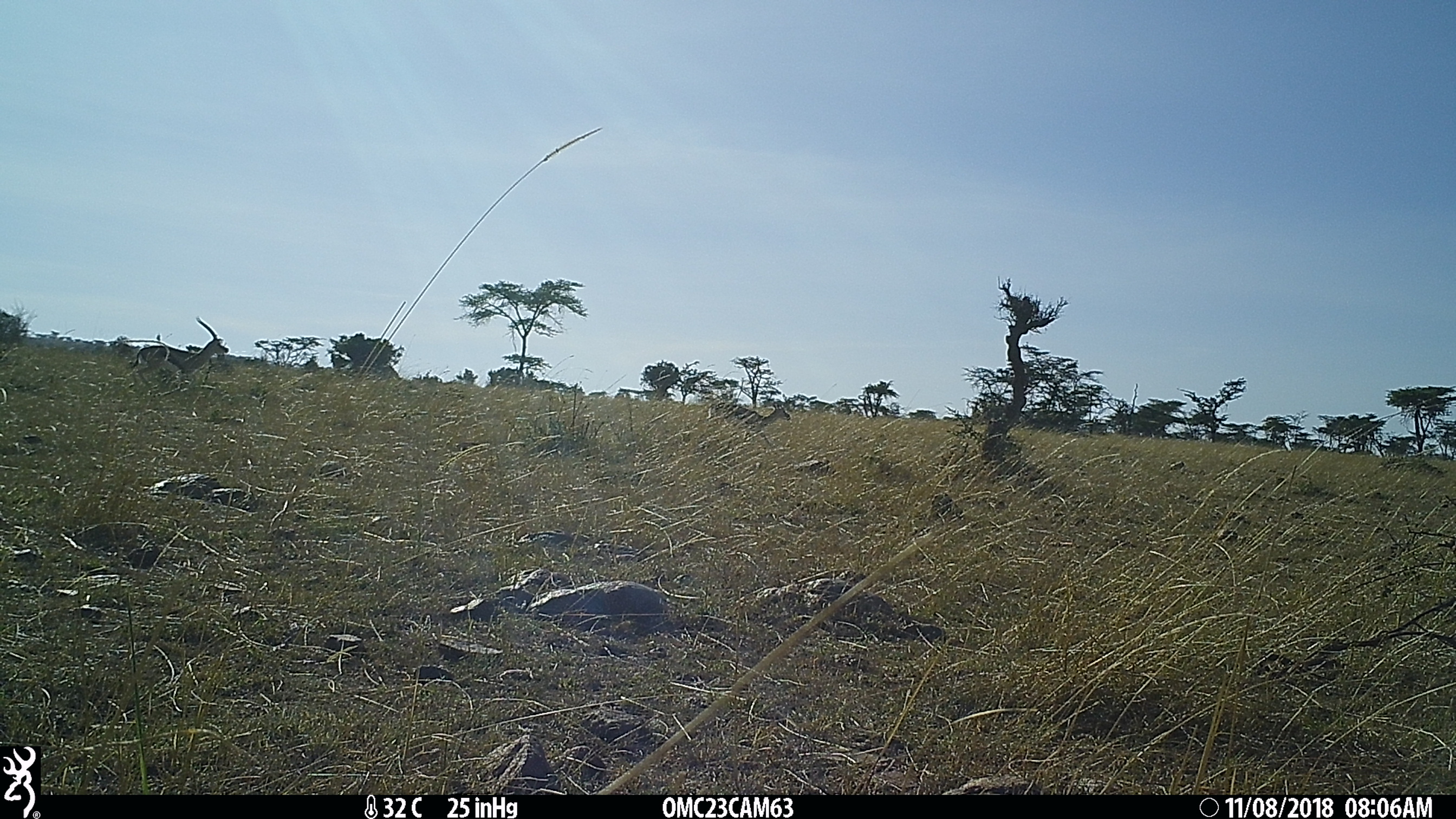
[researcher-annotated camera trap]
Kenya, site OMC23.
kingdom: Animalia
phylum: Chordata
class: Mammalia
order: Artiodactyla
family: Bovidae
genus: Eudorcas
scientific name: Eudorcas thomsonii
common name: thomon's gazelle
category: gazelle thomsons